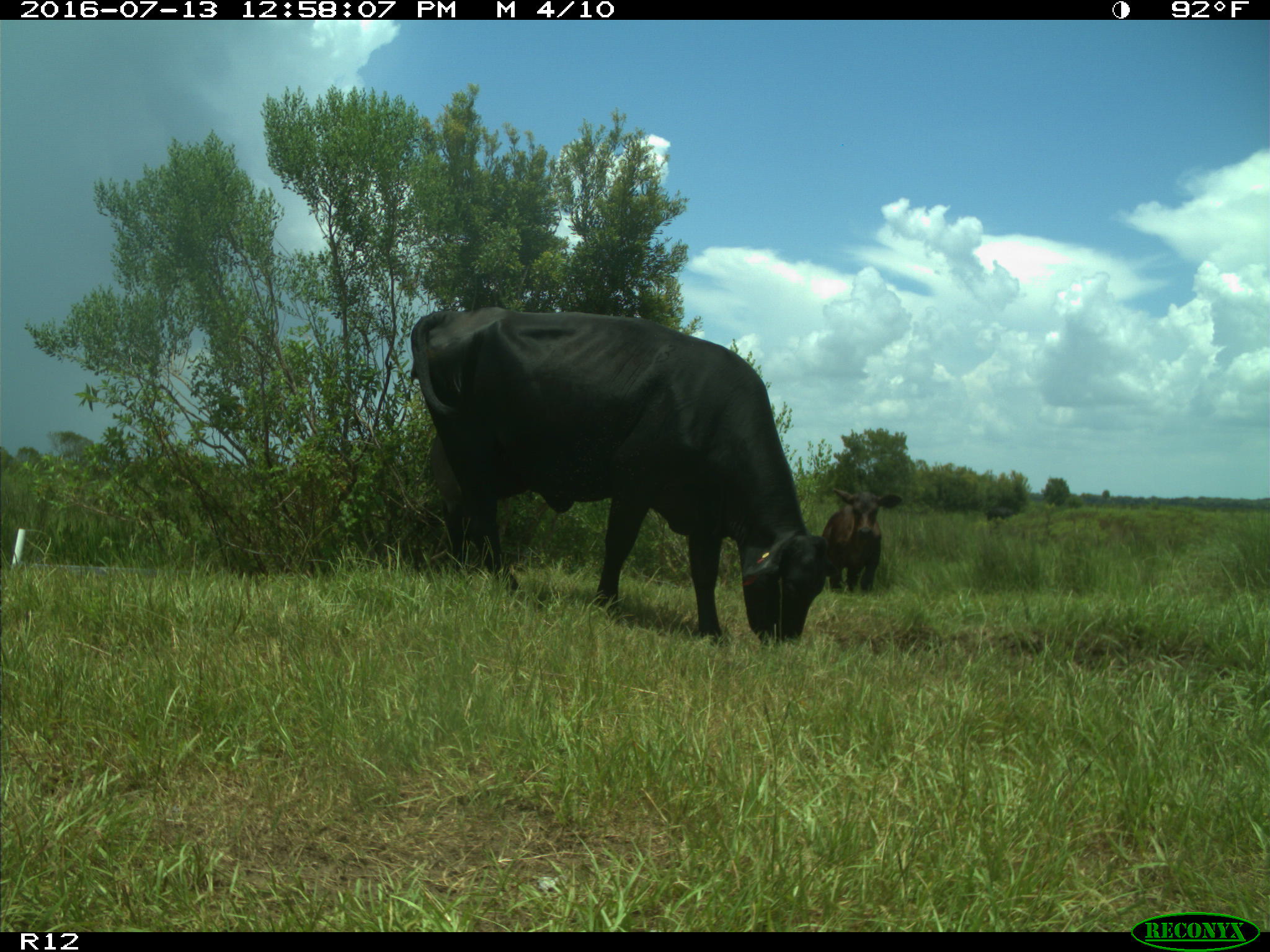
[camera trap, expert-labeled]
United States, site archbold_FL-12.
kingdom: Animalia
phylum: Chordata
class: Mammalia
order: Artiodactyla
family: Bovidae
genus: Bos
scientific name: Bos taurus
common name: domestic cow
Bos taurus (domestic cow).